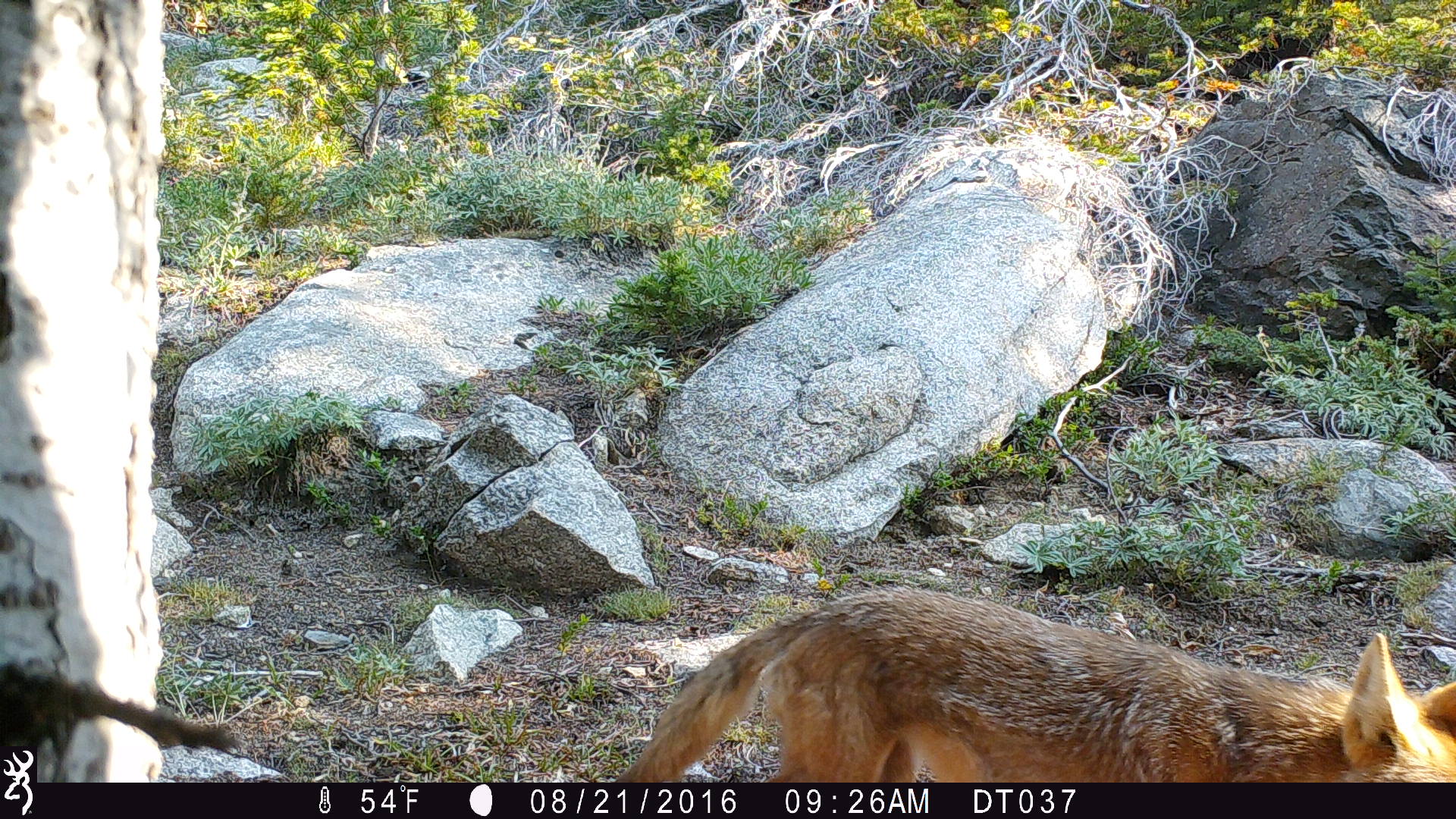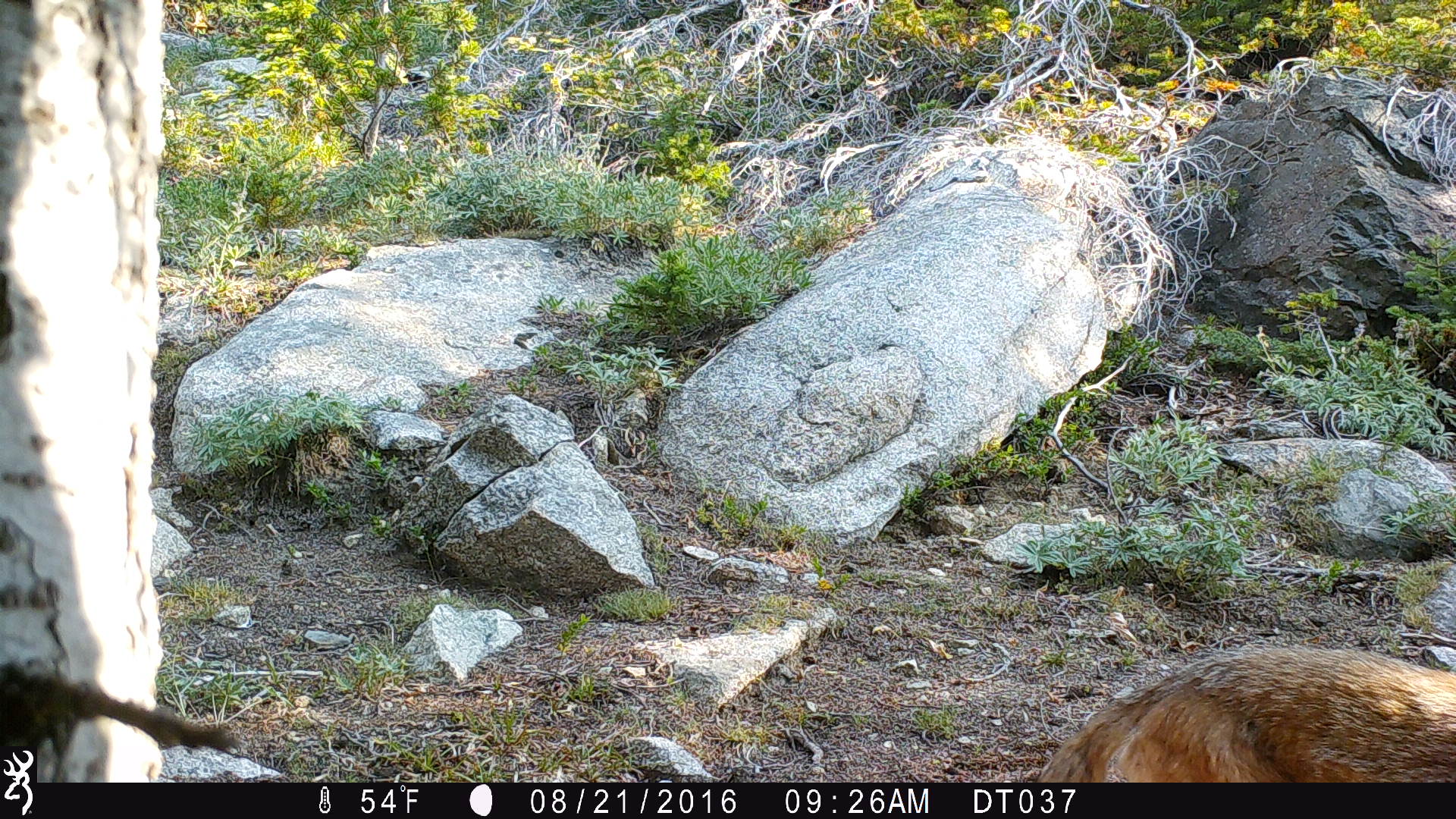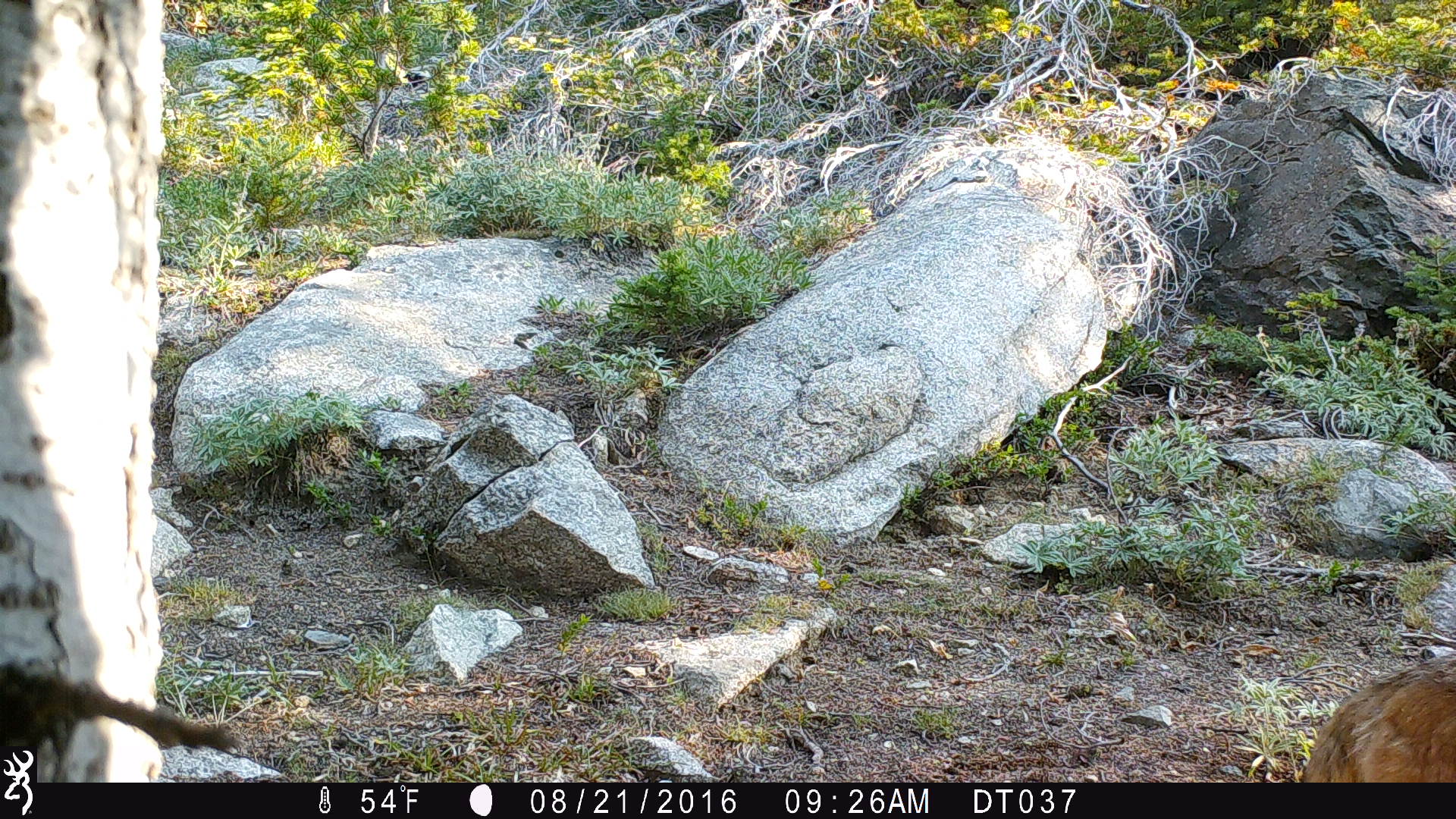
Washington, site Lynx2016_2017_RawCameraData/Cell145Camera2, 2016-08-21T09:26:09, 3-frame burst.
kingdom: Animalia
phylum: Chordata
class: Mammalia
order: Carnivora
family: Canidae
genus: Canis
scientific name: Canis latrans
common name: coyote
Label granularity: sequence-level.